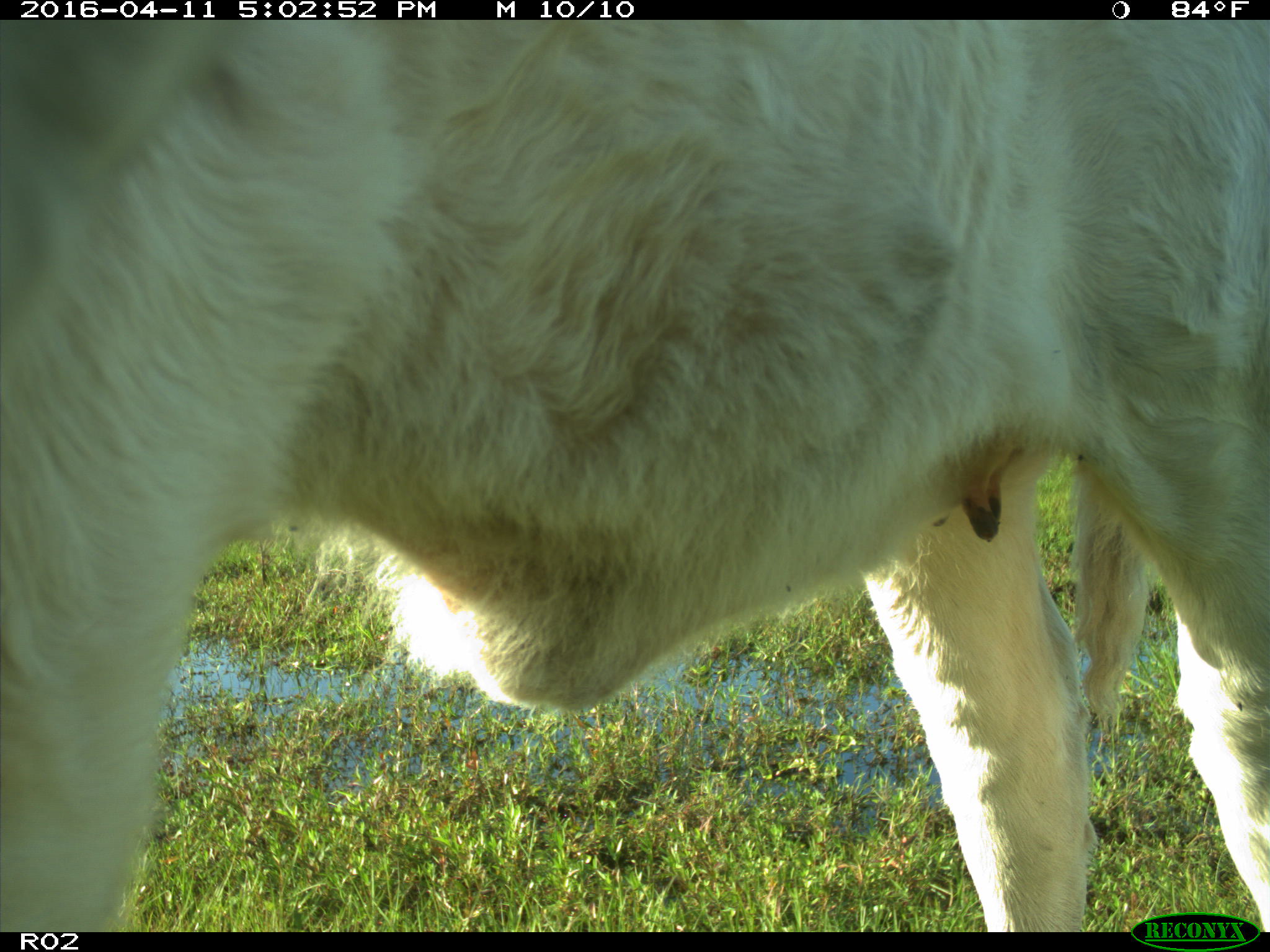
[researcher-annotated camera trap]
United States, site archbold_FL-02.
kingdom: Animalia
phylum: Chordata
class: Mammalia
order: Artiodactyla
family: Bovidae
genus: Bos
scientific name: Bos taurus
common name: domestic cow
Bos taurus (domestic cow).